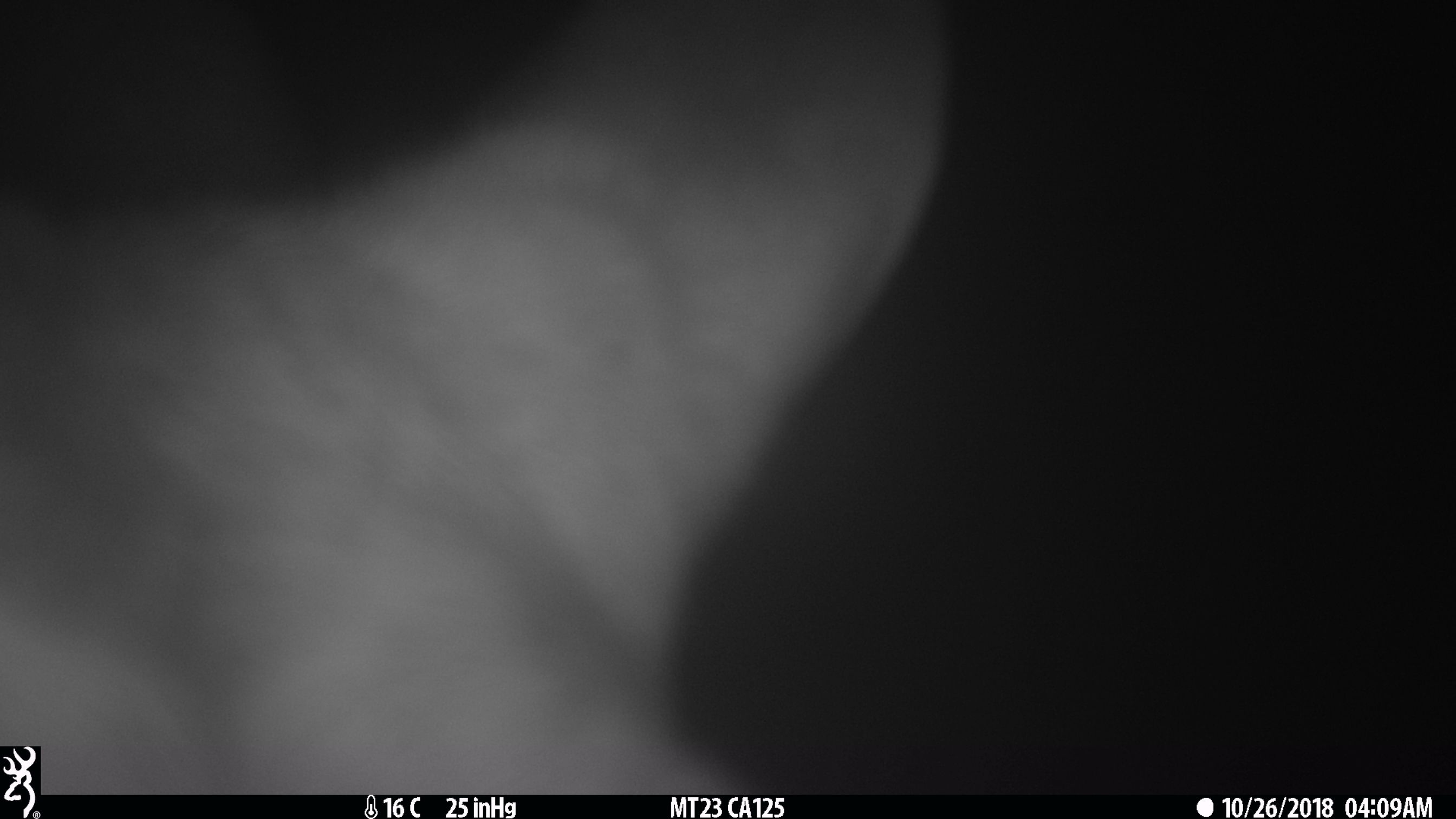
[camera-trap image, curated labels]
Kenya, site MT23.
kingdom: Animalia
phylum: Chordata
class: Mammalia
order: Artiodactyla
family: Bovidae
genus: Tragelaphus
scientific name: Tragelaphus scriptus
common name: bushbuck